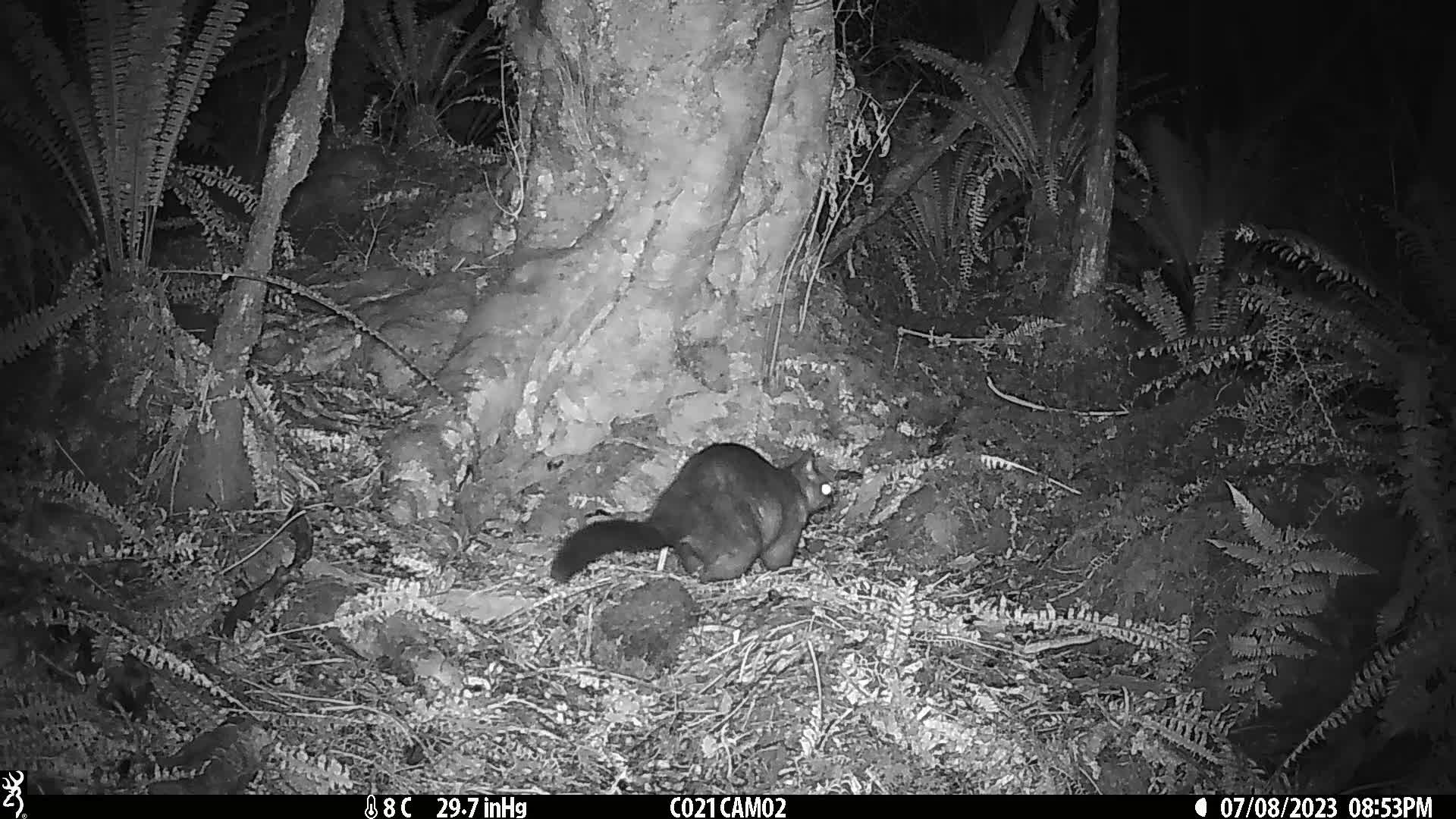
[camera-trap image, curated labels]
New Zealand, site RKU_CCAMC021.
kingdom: Animalia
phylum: Chordata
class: Mammalia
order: Diprotodontia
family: Phalangeridae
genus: Trichosurus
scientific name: Trichosurus vulpecula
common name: common brushtail possum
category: possum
Possum (common brushtail possum) (Trichosurus vulpecula).